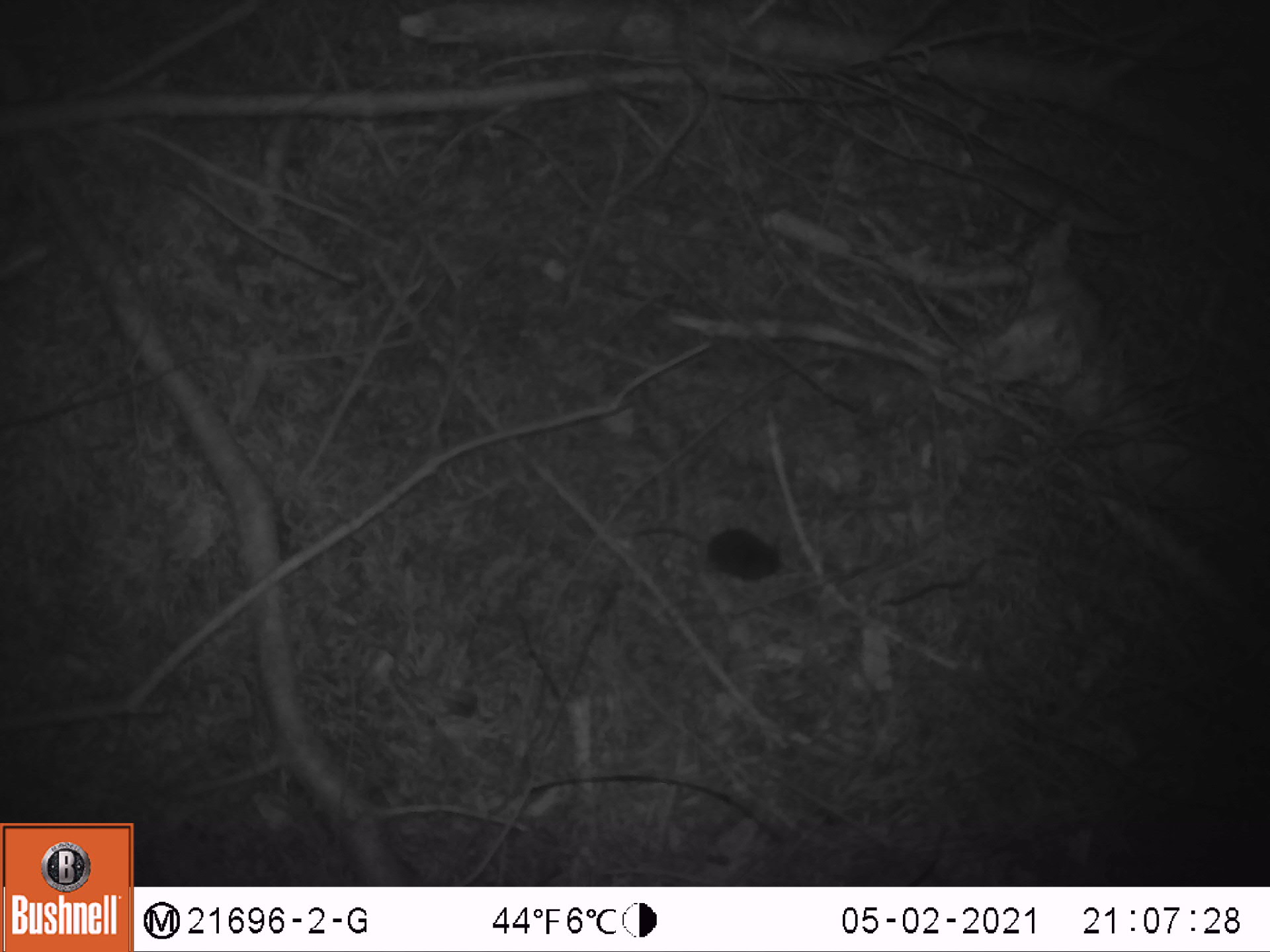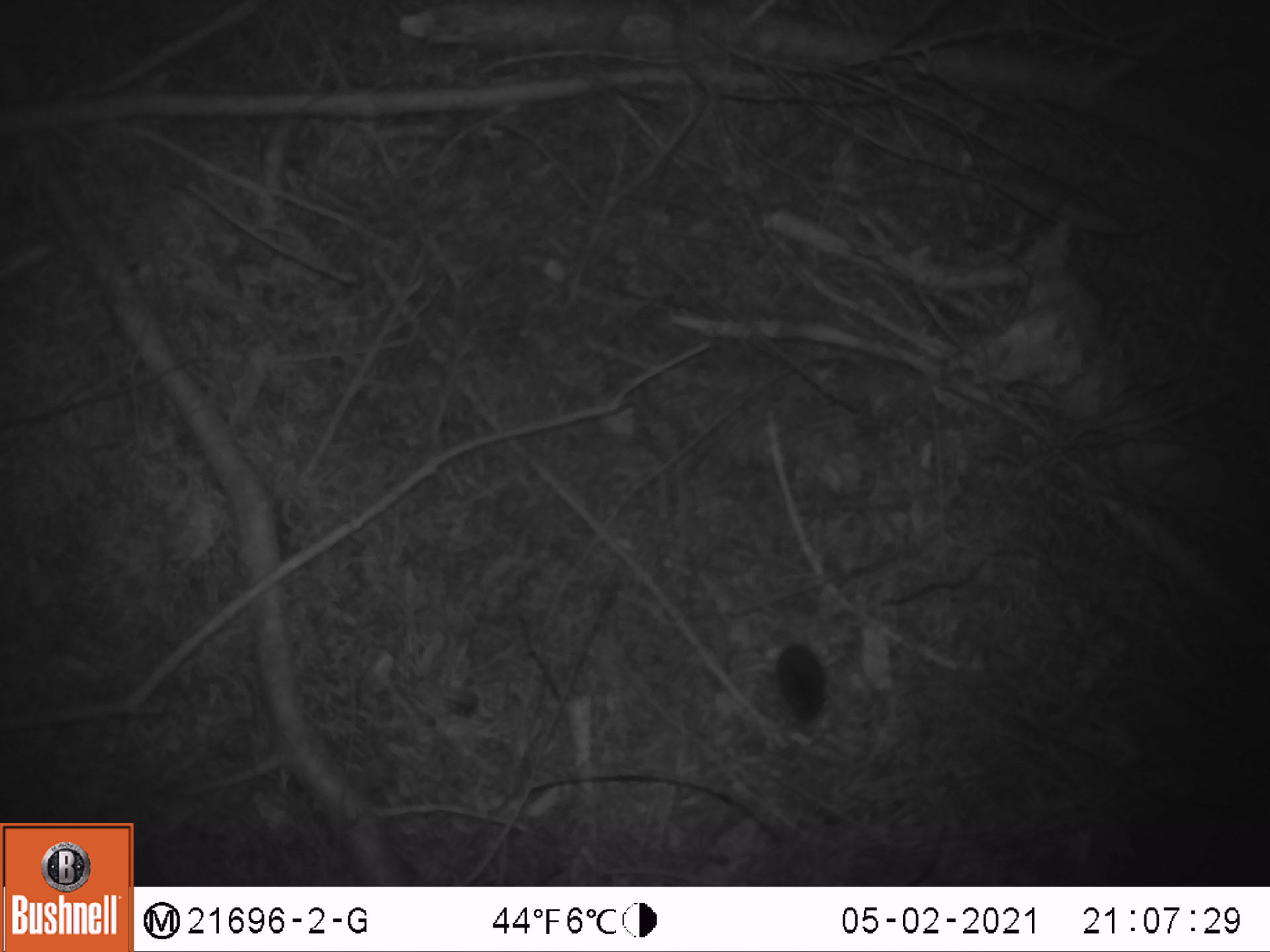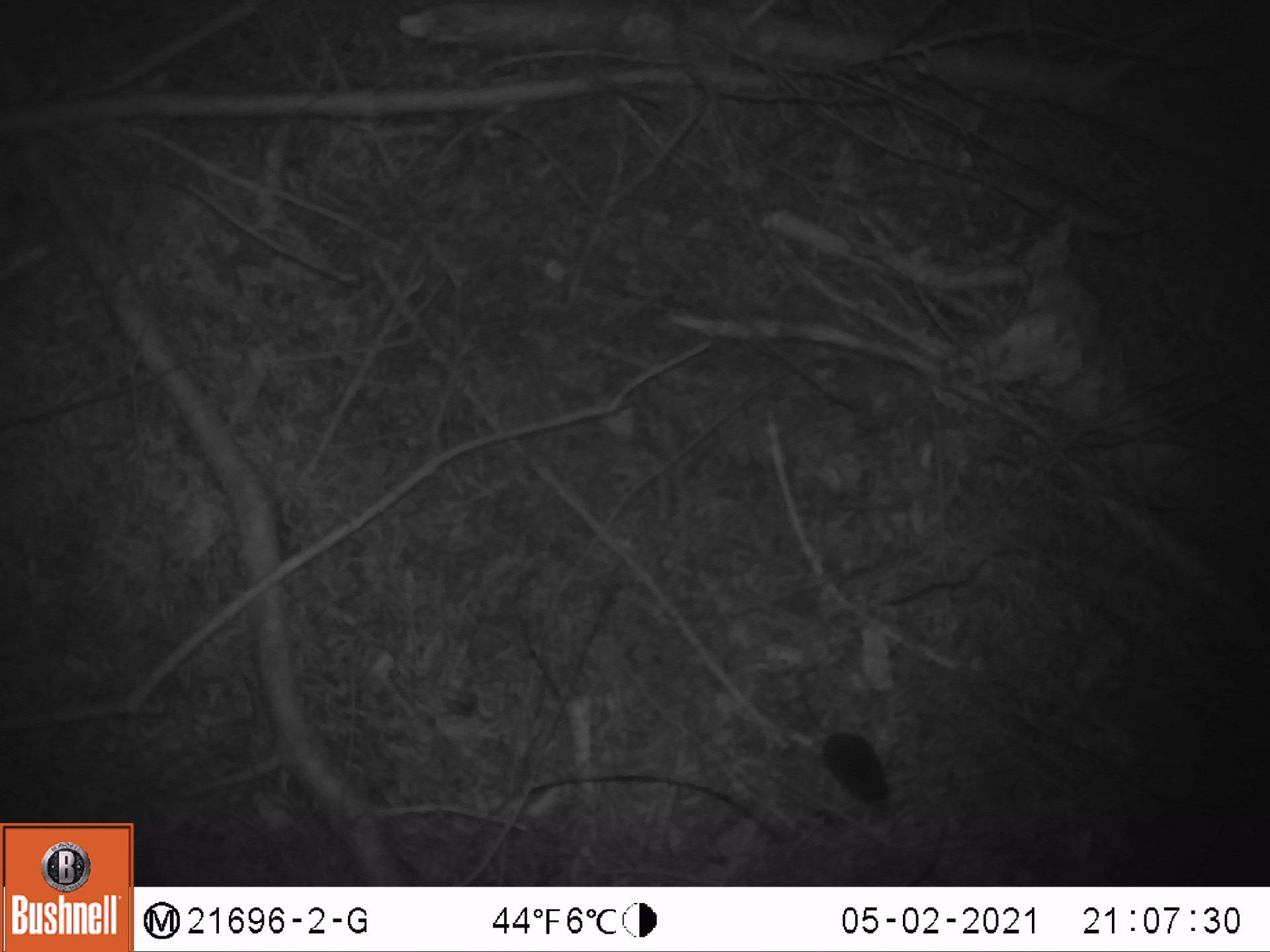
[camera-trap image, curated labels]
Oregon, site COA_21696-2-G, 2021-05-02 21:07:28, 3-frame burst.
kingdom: Animalia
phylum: Chordata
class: Mammalia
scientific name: Mammalia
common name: small mammal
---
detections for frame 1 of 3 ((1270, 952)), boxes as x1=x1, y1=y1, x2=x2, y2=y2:
small mammal: x1=601, y1=484, x2=830, y2=611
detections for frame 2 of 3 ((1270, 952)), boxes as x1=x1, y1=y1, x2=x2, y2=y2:
small mammal: x1=711, y1=569, x2=878, y2=754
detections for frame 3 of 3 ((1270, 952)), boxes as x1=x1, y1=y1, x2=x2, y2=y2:
small mammal: x1=735, y1=648, x2=928, y2=833